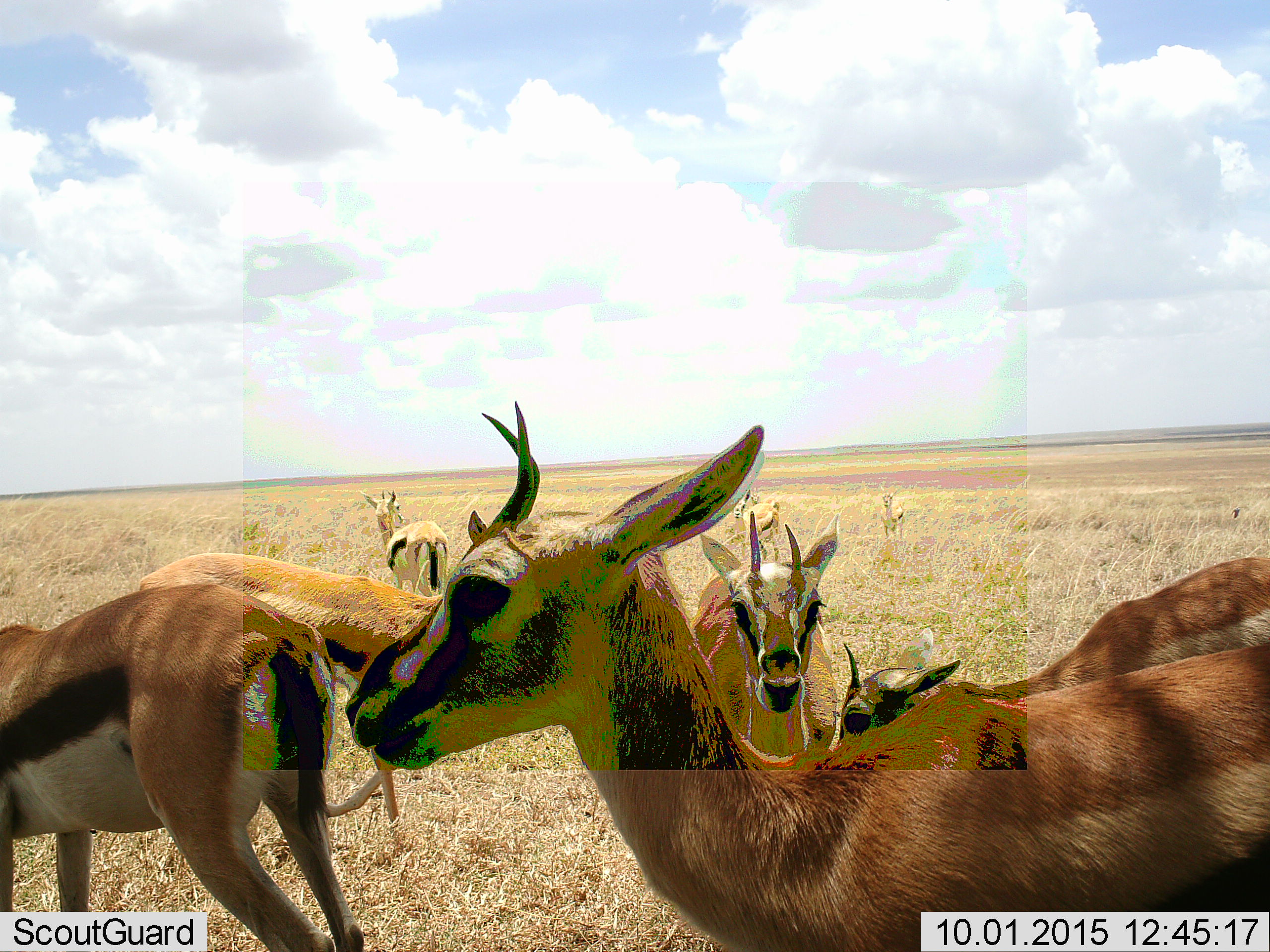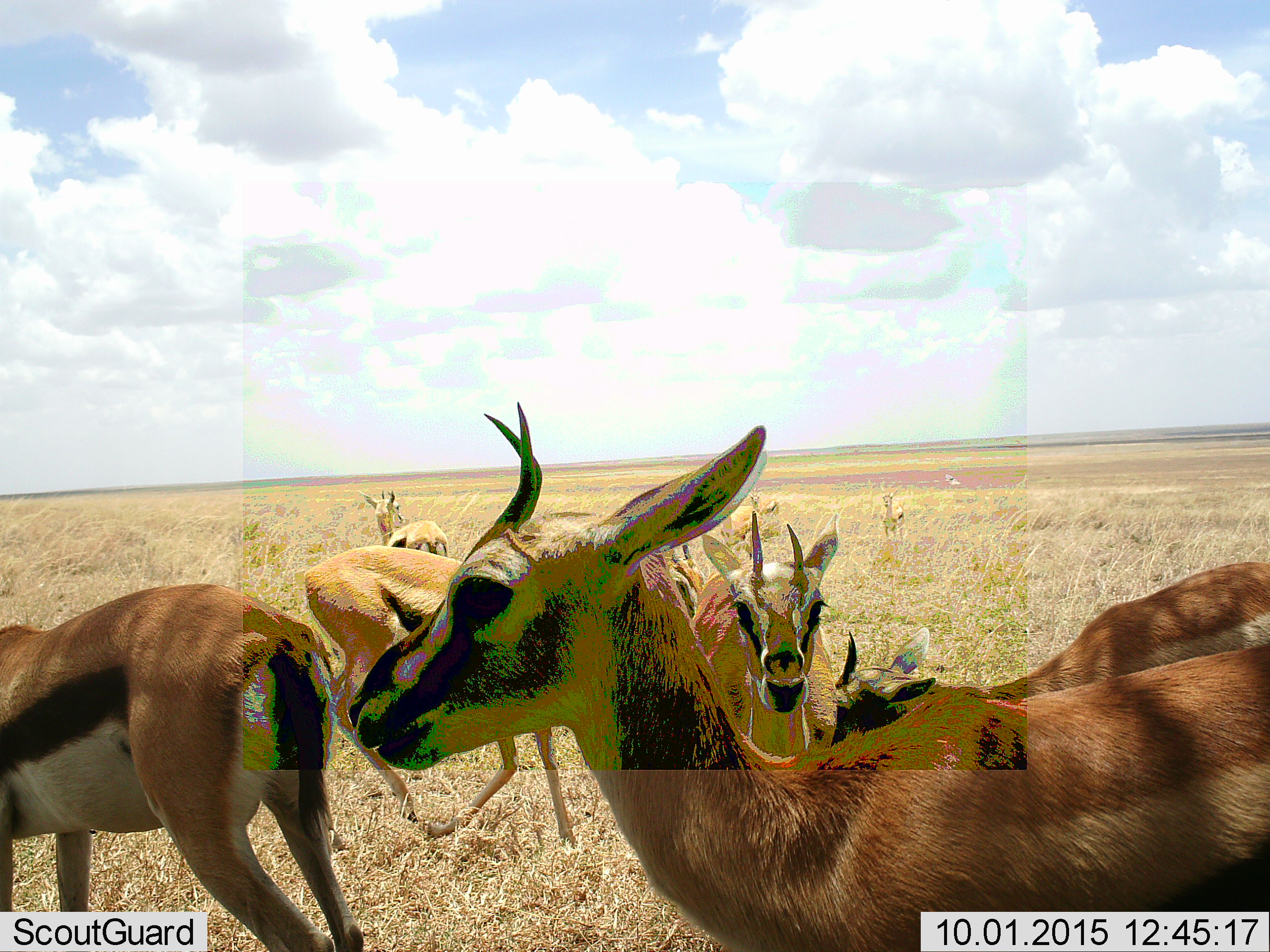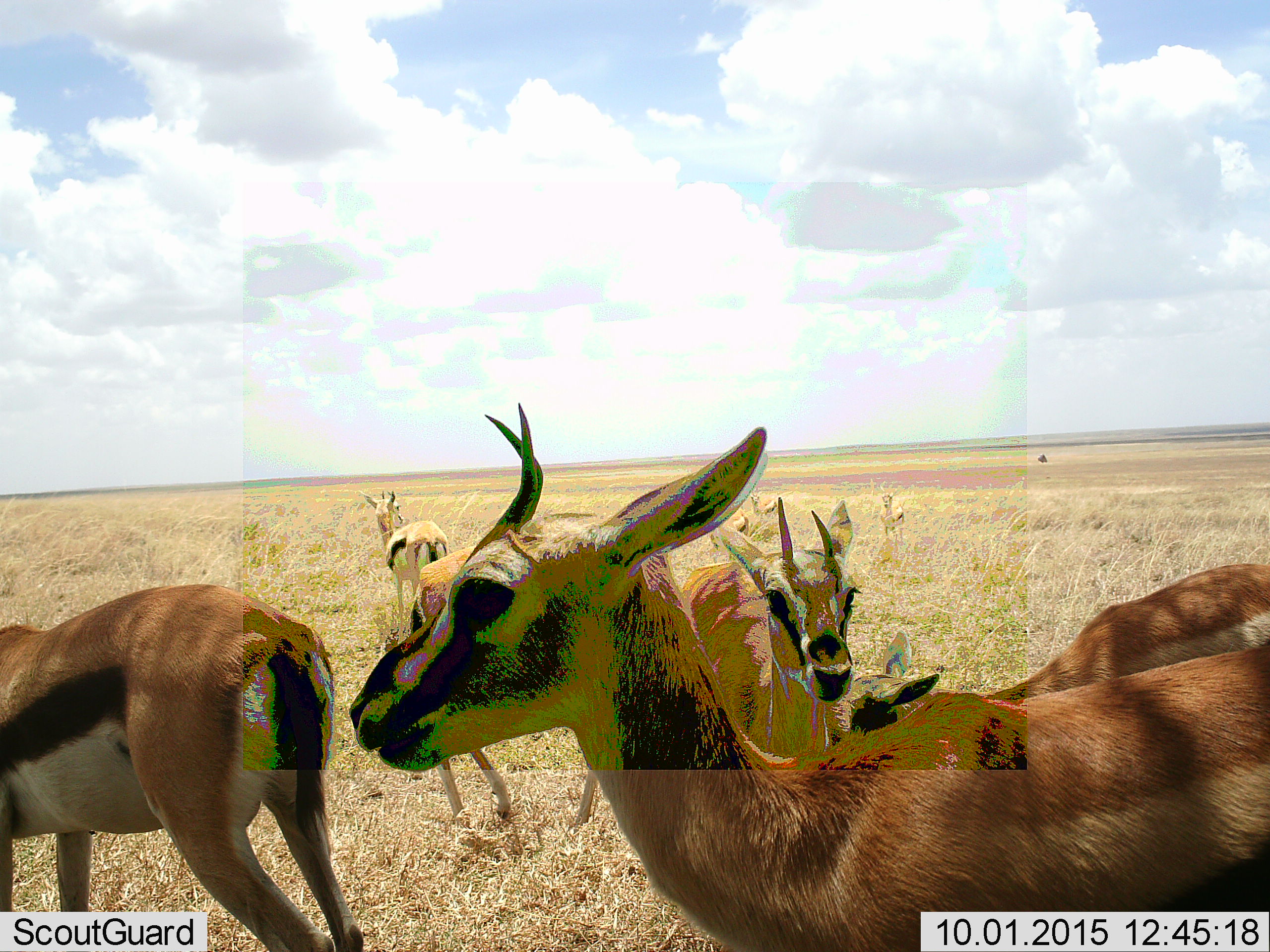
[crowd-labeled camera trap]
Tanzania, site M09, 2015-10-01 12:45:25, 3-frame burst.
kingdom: Animalia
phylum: Chordata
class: Mammalia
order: Artiodactyla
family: Bovidae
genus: Eudorcas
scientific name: Eudorcas thomsonii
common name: thomson's gazelle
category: gazellethomsons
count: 6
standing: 90%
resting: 0%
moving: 30%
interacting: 10%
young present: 40%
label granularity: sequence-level